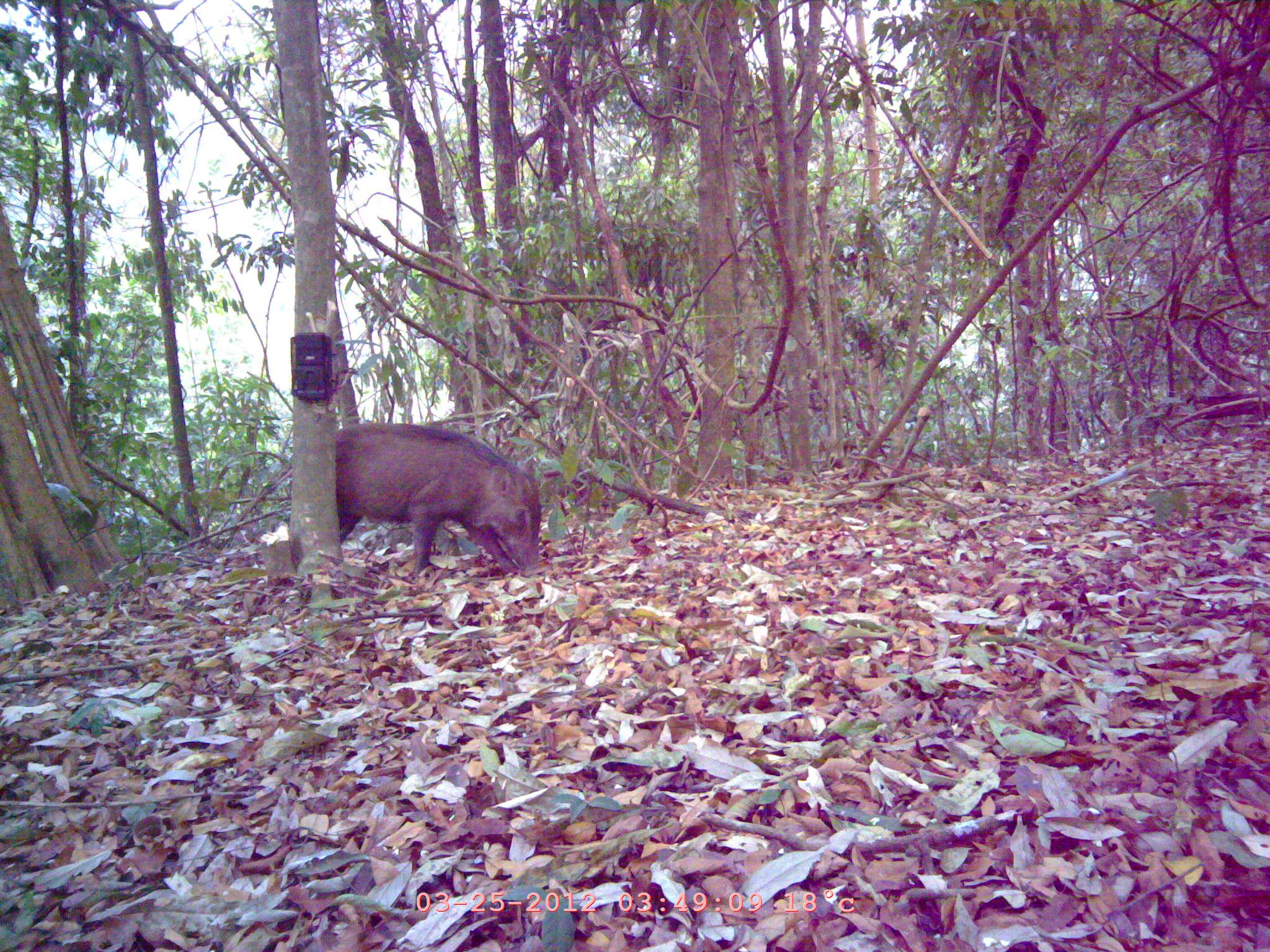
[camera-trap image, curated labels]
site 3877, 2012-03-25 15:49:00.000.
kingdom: Animalia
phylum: Chordata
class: Mammalia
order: Artiodactyla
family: Suidae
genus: Sus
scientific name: Sus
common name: pigs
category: sus sp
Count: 1.